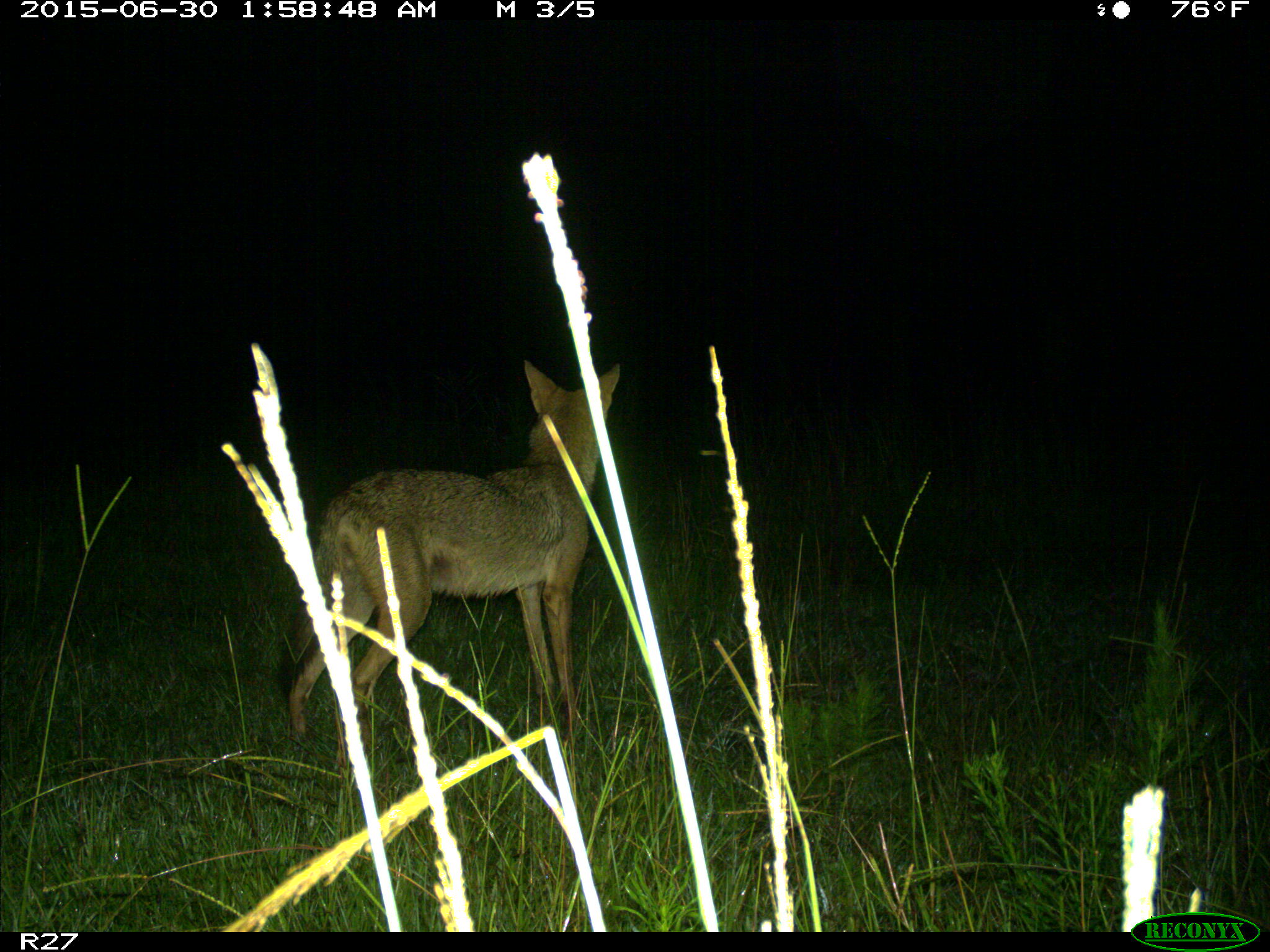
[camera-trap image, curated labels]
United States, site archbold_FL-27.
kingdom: Animalia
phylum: Chordata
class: Mammalia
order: Carnivora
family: Canidae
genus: Canis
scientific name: Canis latrans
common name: coyote